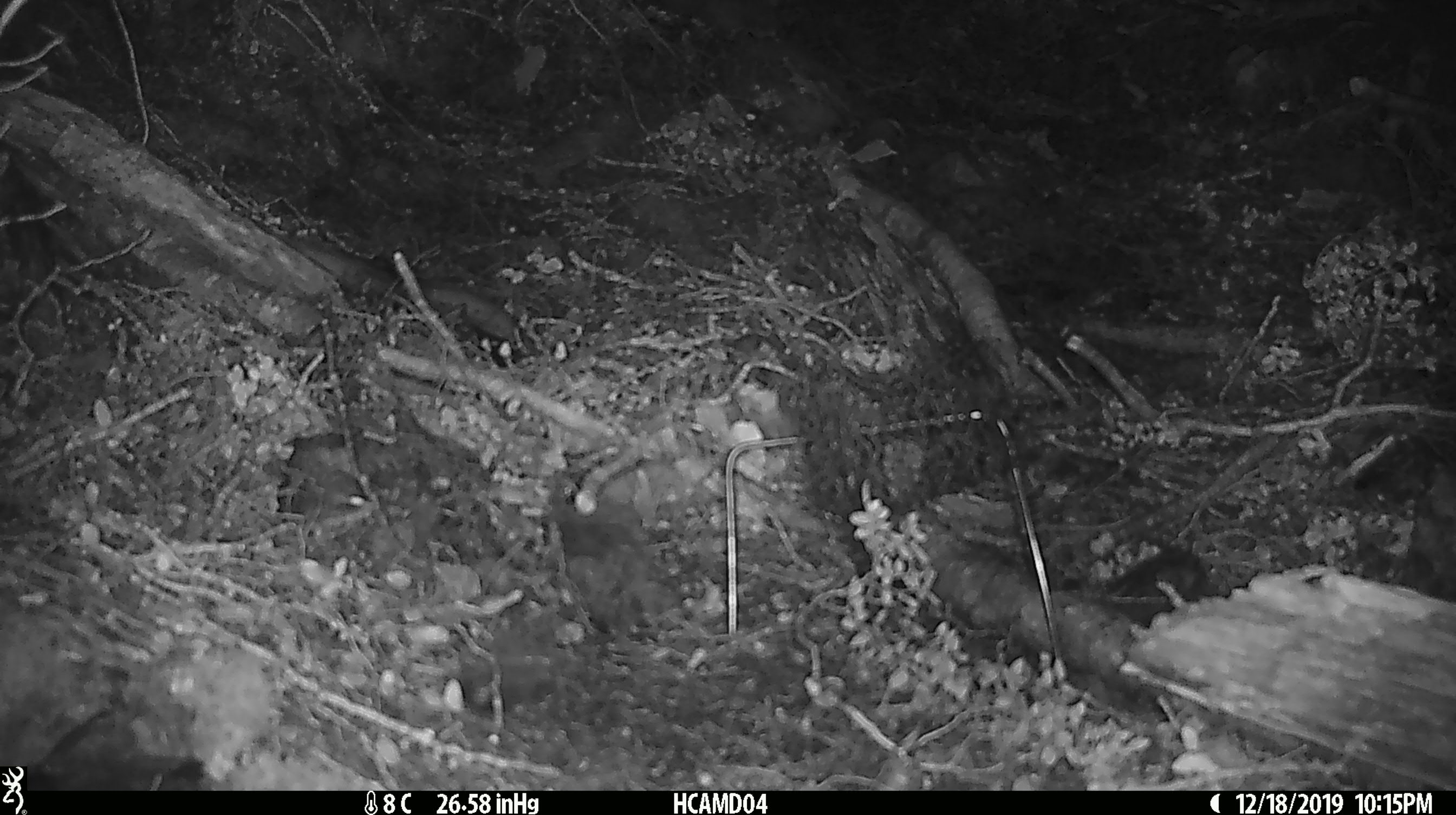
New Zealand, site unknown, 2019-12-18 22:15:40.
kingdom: Animalia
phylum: Chordata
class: Mammalia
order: Rodentia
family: Muridae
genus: Mus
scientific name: Mus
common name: mouse